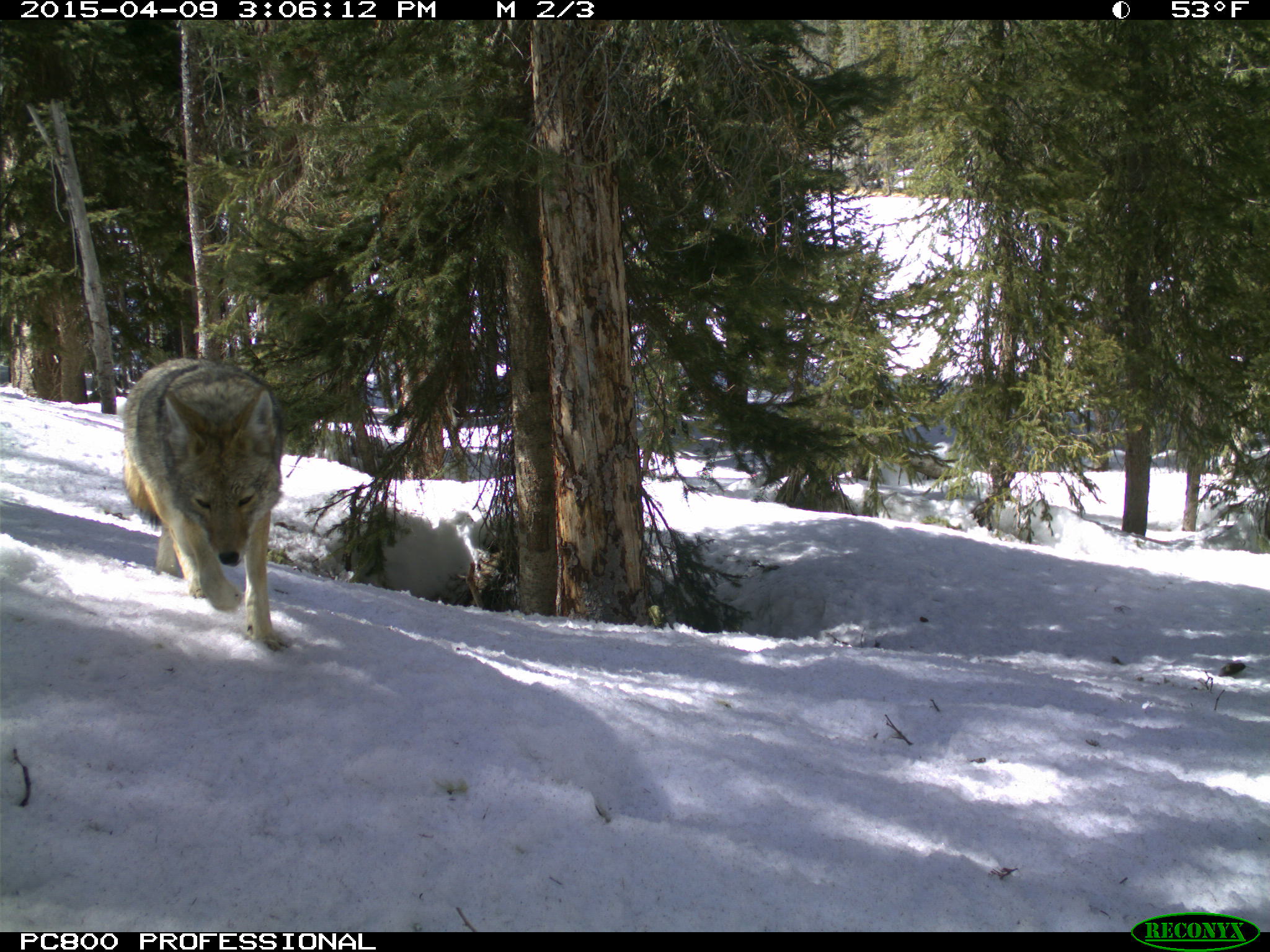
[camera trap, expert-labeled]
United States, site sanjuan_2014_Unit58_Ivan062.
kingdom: Animalia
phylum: Chordata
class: Mammalia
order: Carnivora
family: Canidae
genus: Canis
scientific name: Canis latrans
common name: coyote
Canis latrans (coyote).